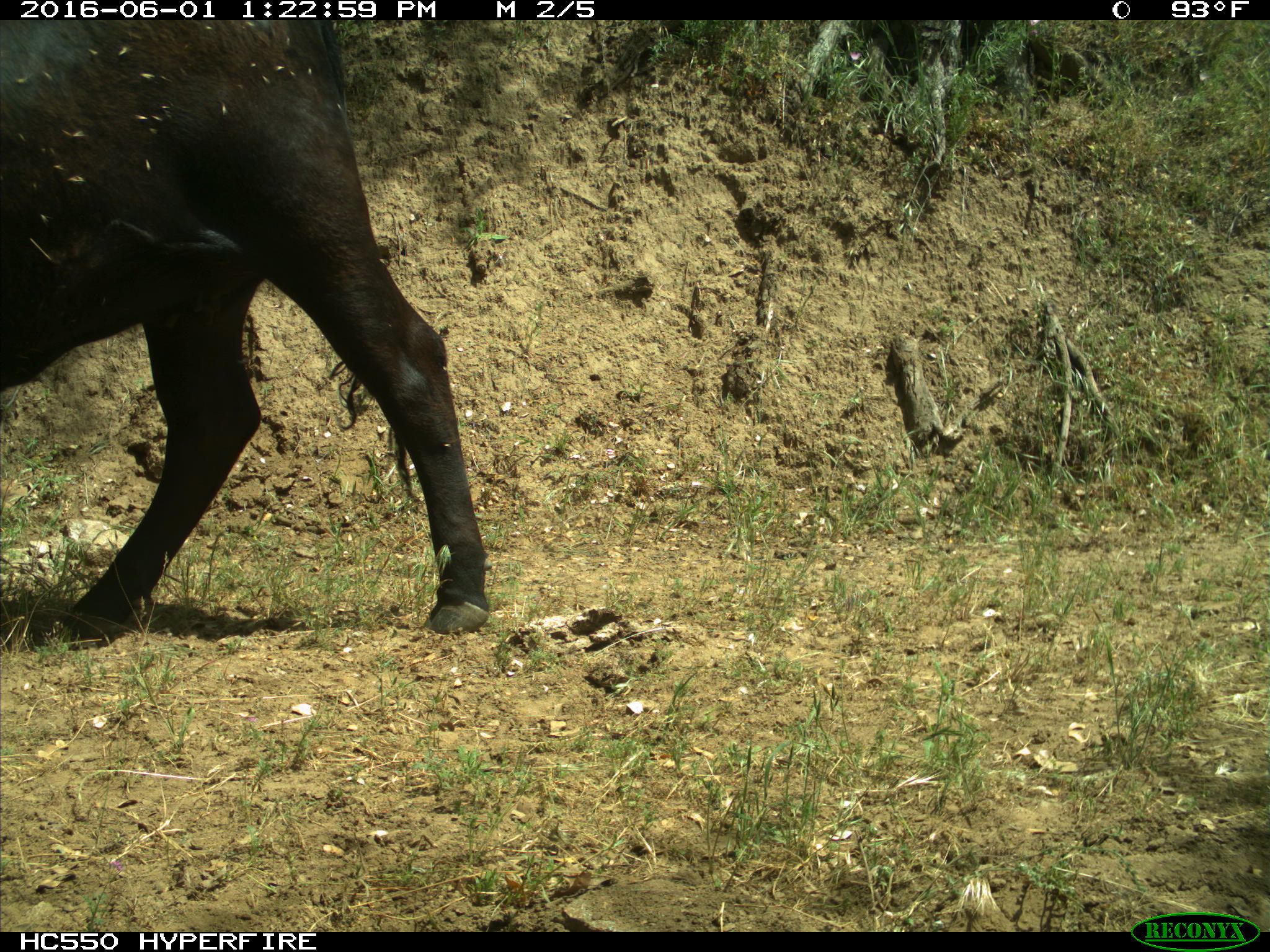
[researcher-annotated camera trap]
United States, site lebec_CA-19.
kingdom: Animalia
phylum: Chordata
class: Mammalia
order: Artiodactyla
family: Bovidae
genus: Bos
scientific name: Bos taurus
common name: domestic cow